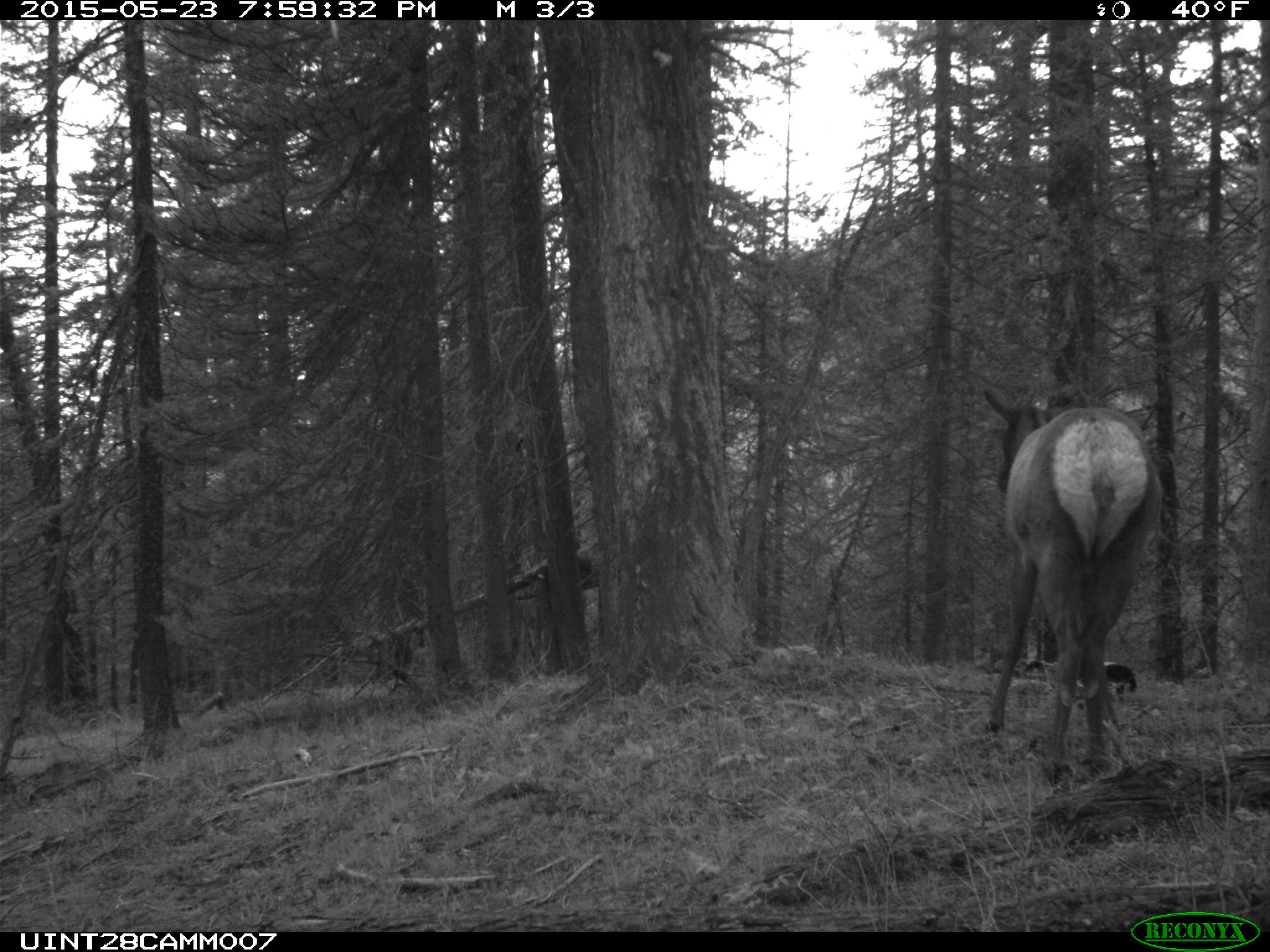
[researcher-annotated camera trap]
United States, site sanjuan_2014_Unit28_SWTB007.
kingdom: Animalia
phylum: Chordata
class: Mammalia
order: Artiodactyla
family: Cervidae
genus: Cervus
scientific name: Cervus elaphus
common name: red deer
Cervus elaphus (red deer).